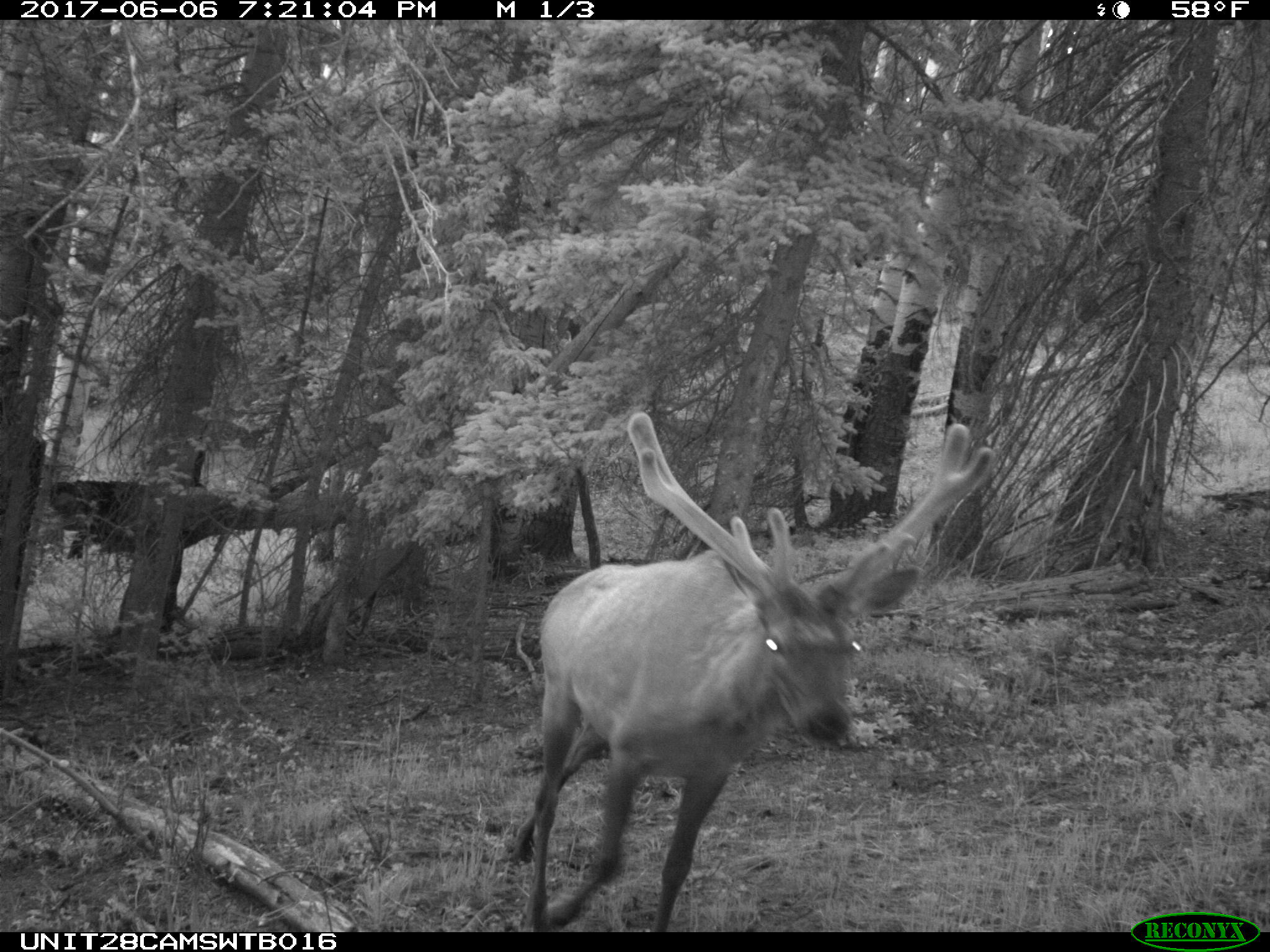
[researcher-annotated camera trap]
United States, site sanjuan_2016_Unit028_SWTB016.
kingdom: Animalia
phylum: Chordata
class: Mammalia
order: Artiodactyla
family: Cervidae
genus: Cervus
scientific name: Cervus elaphus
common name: red deer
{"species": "Cervus elaphus (red deer)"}